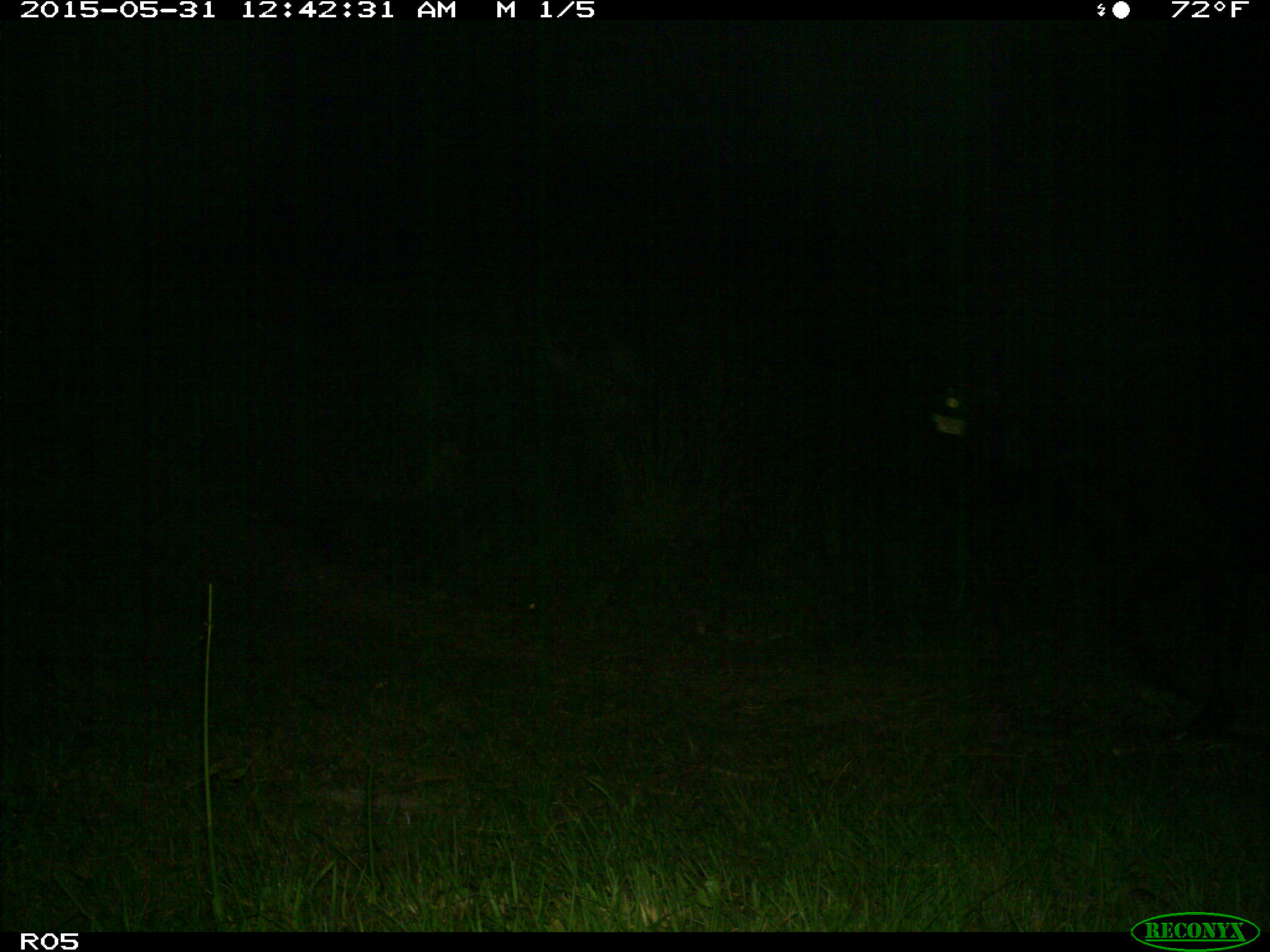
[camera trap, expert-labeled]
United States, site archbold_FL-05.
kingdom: Animalia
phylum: Chordata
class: Mammalia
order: Artiodactyla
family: Bovidae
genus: Bos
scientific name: Bos taurus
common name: domestic cow